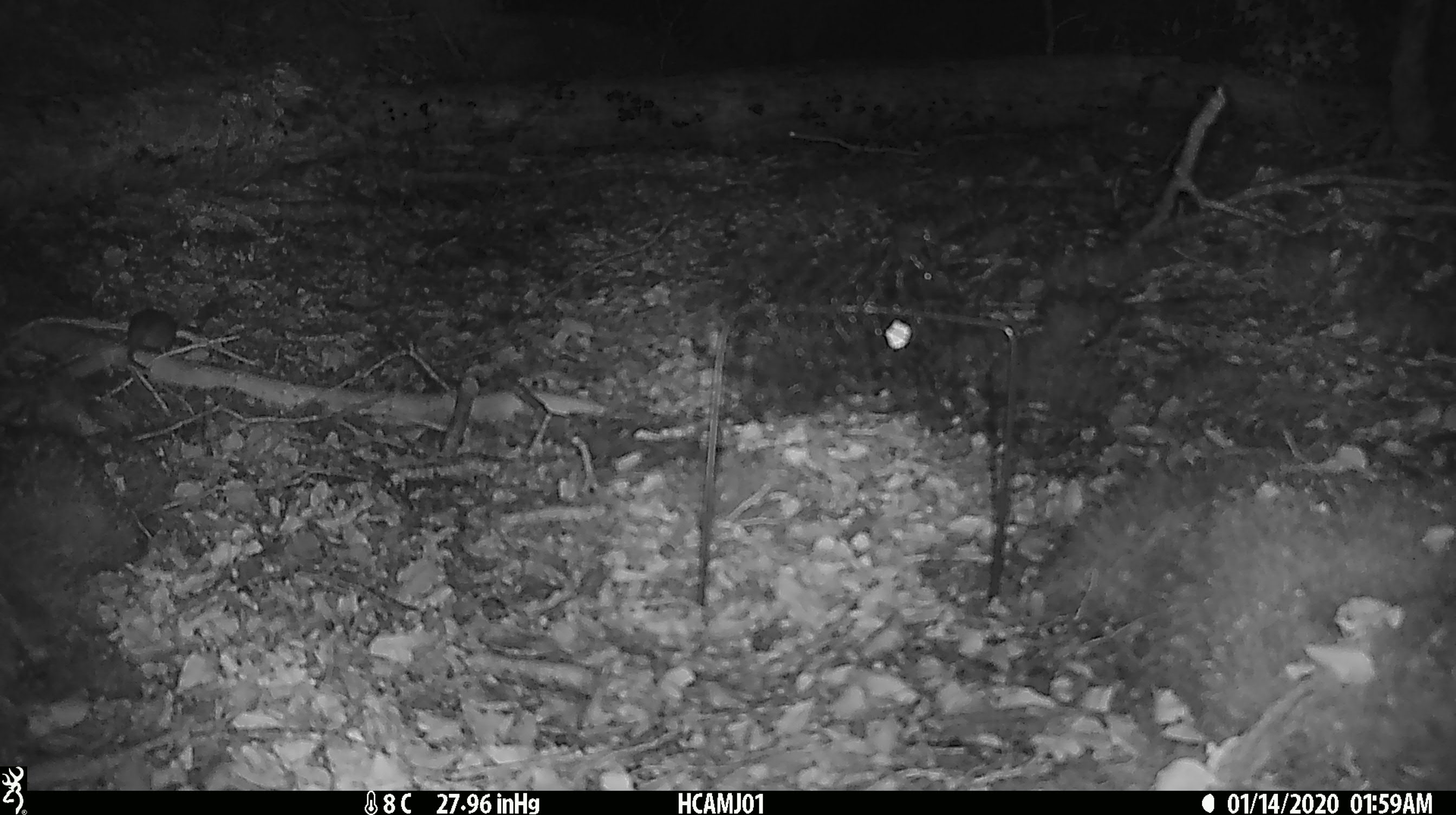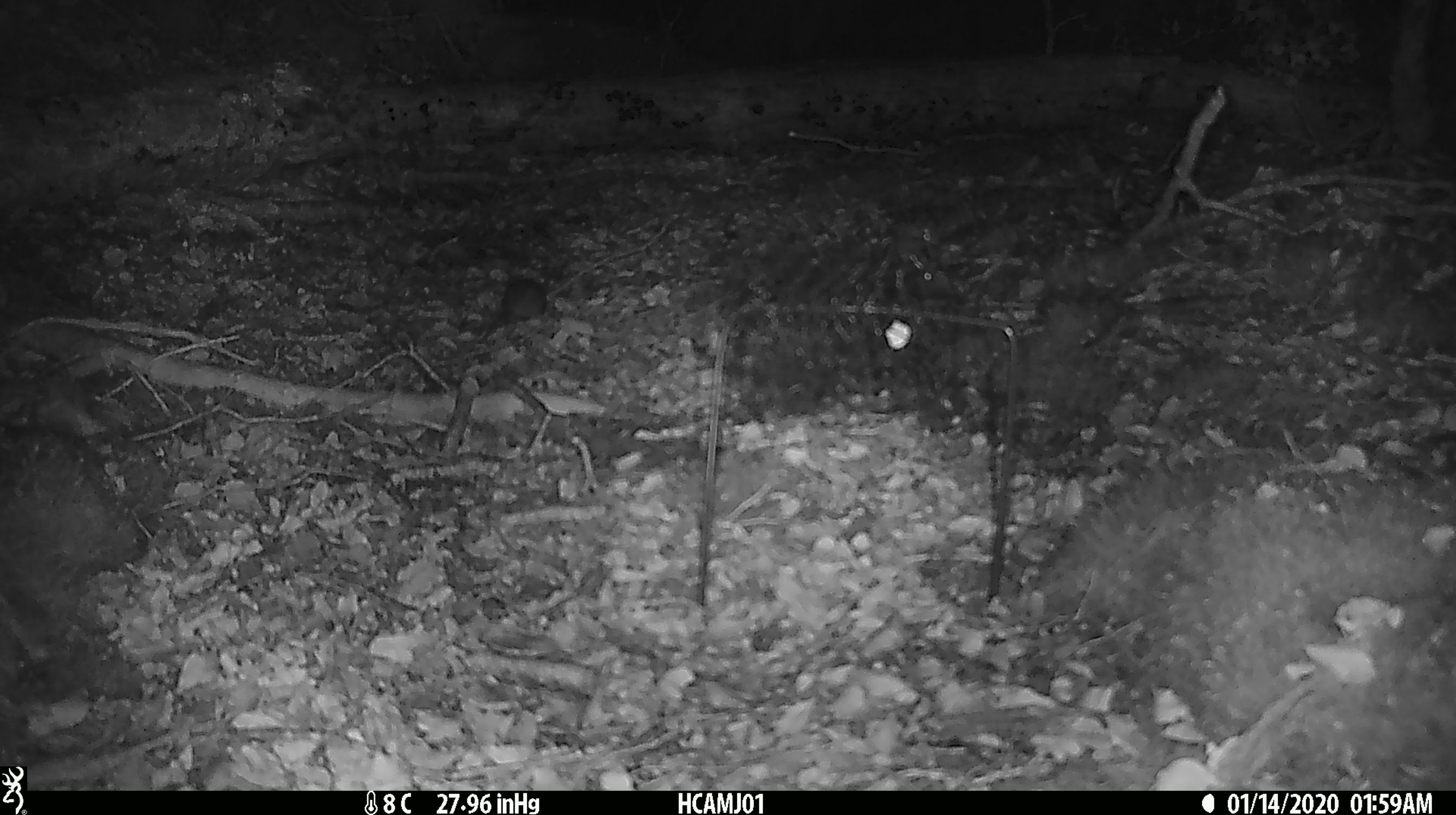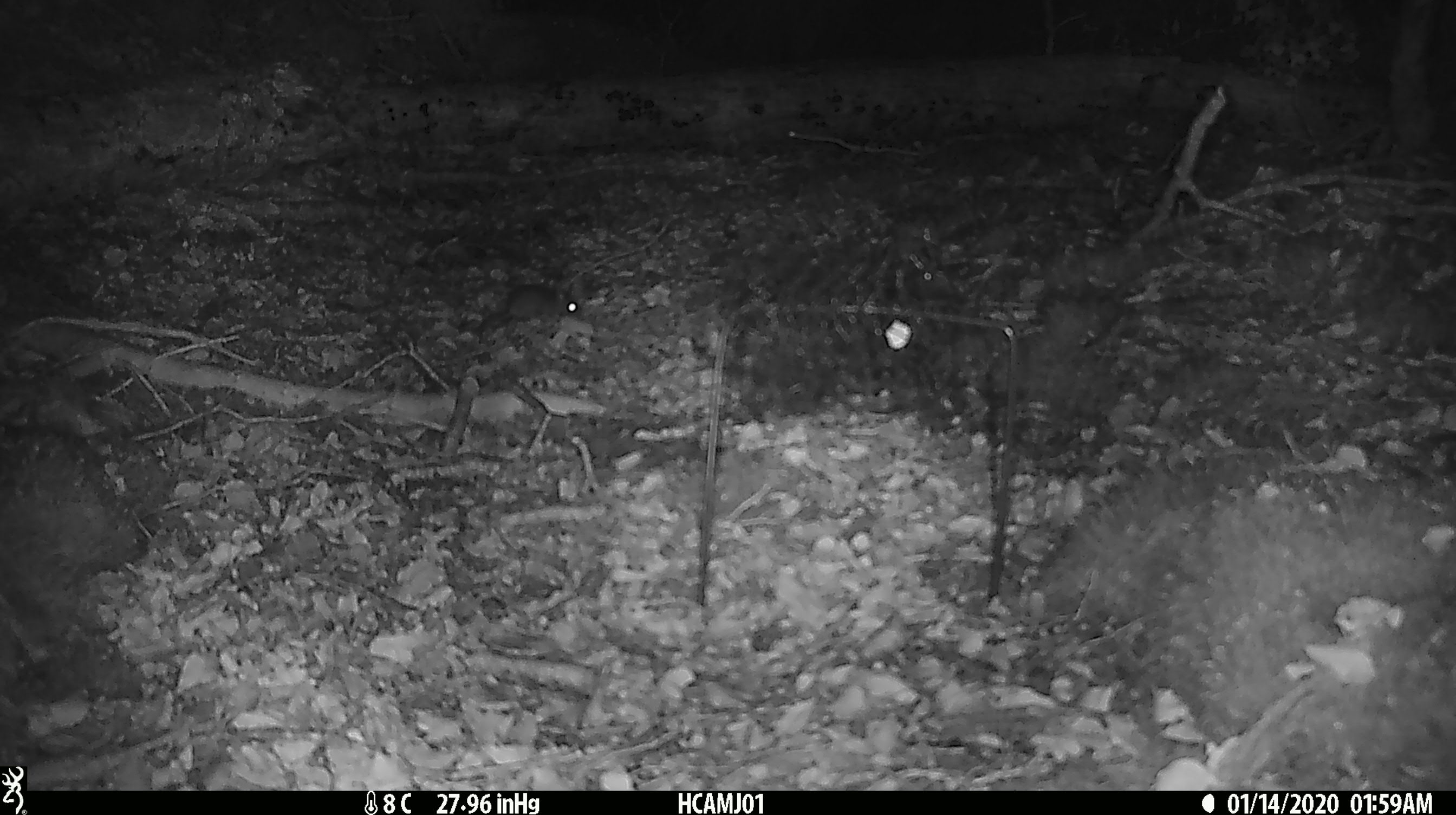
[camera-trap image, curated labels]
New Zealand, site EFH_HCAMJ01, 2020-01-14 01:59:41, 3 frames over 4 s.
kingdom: Animalia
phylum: Chordata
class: Mammalia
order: Rodentia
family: Muridae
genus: Mus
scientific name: Mus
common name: mouse